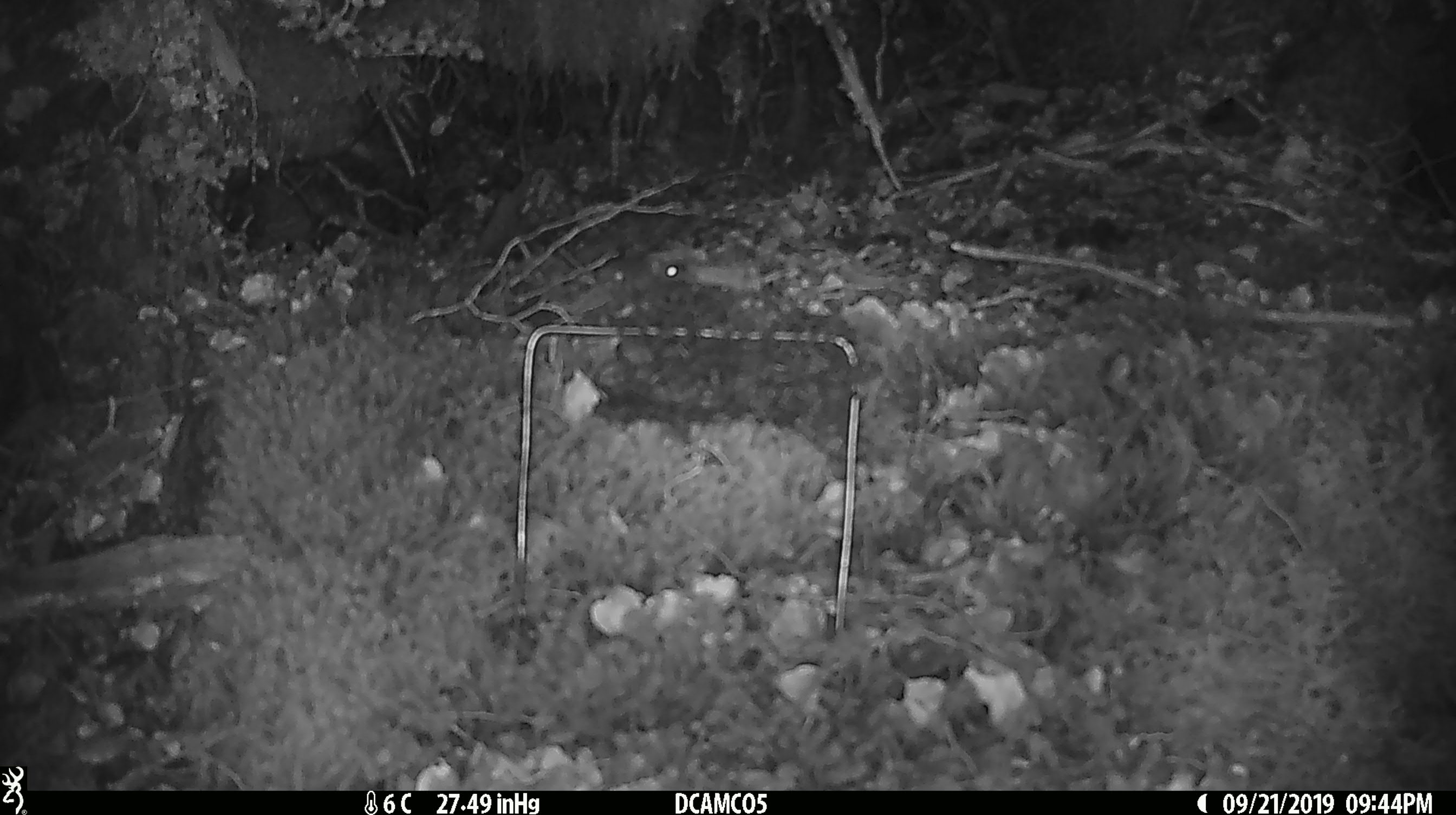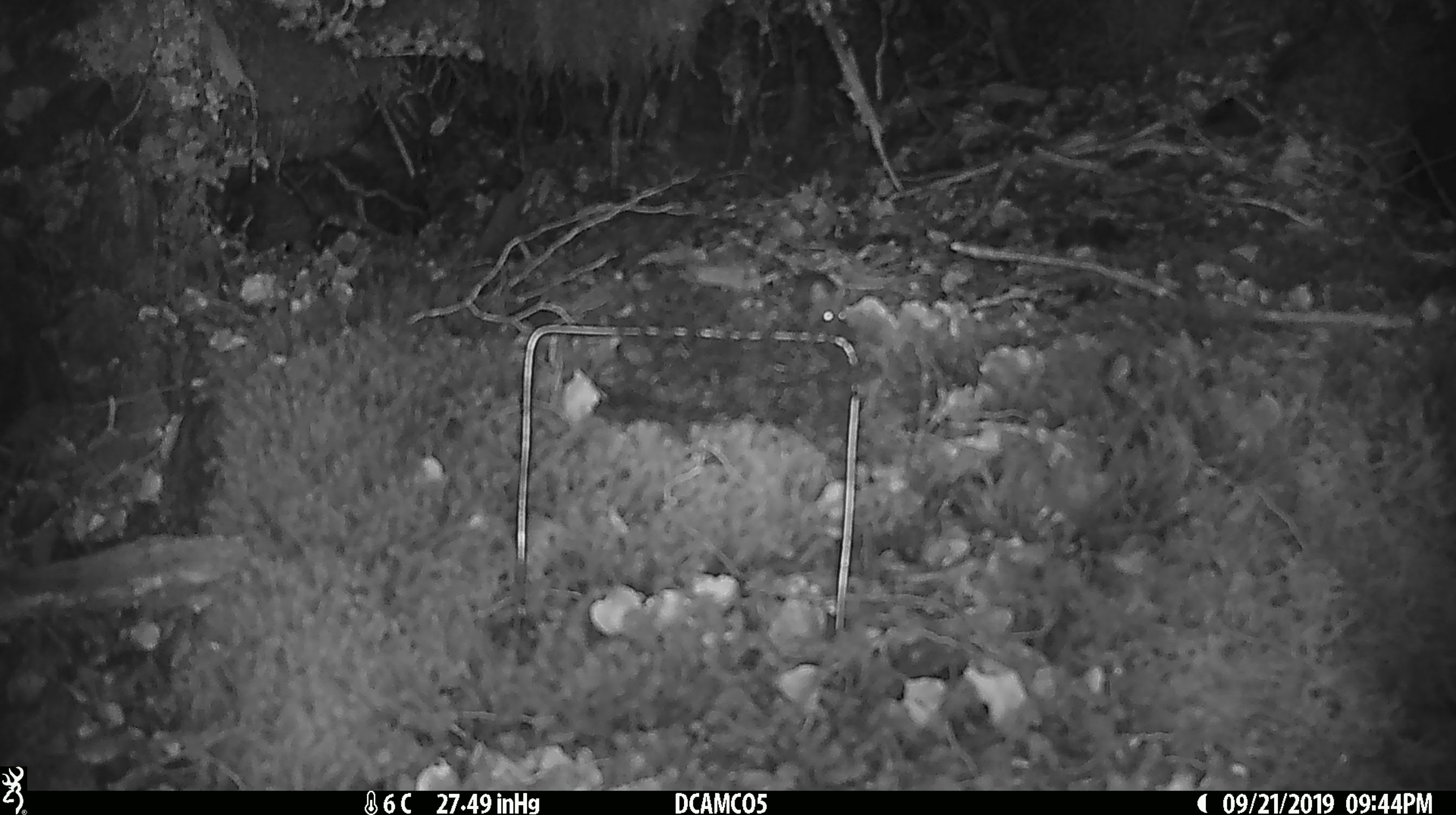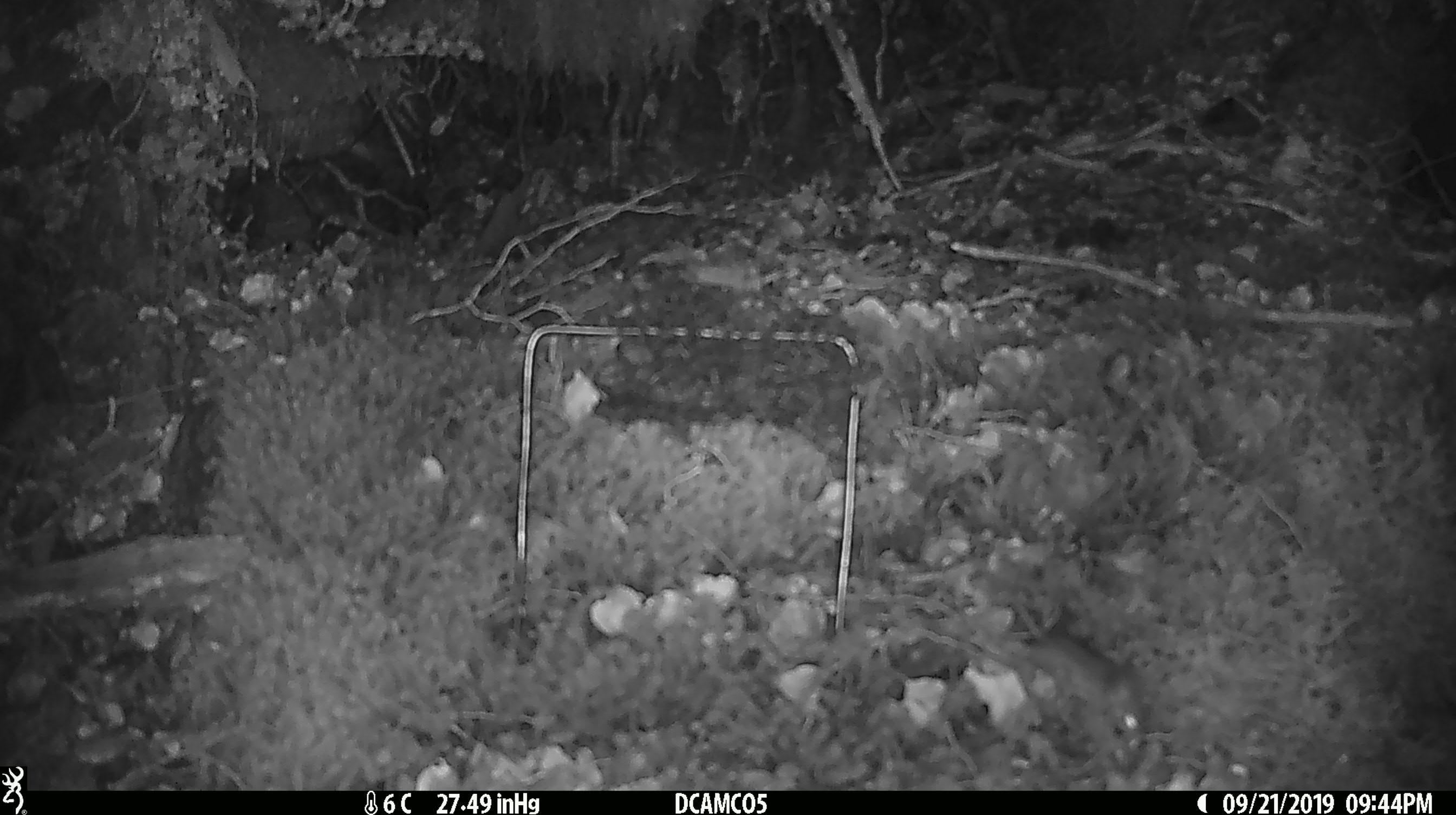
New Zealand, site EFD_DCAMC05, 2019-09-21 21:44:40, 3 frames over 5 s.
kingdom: Animalia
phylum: Chordata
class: Mammalia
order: Rodentia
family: Muridae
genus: Mus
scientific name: Mus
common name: mouse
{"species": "mouse (Mus)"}